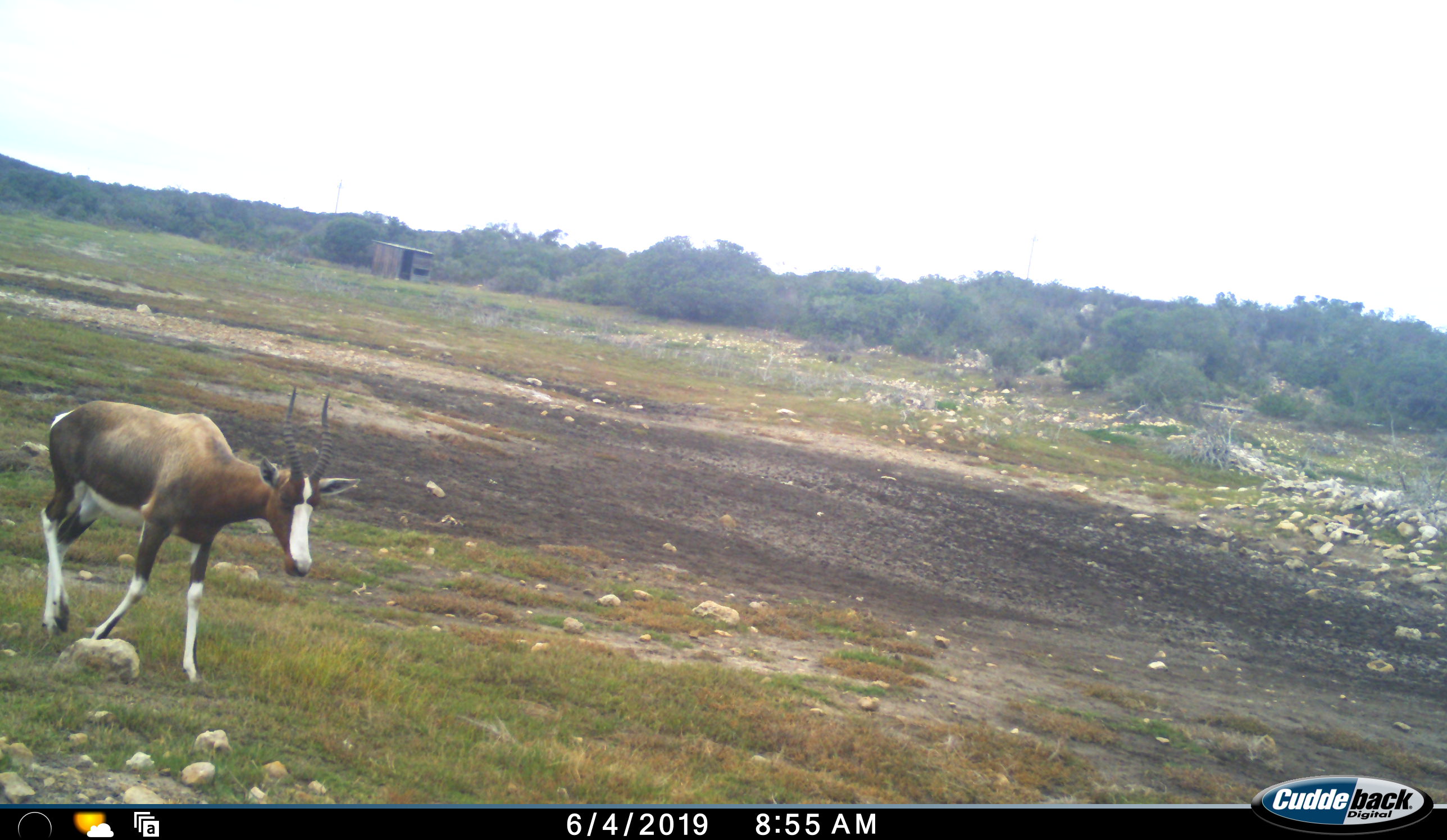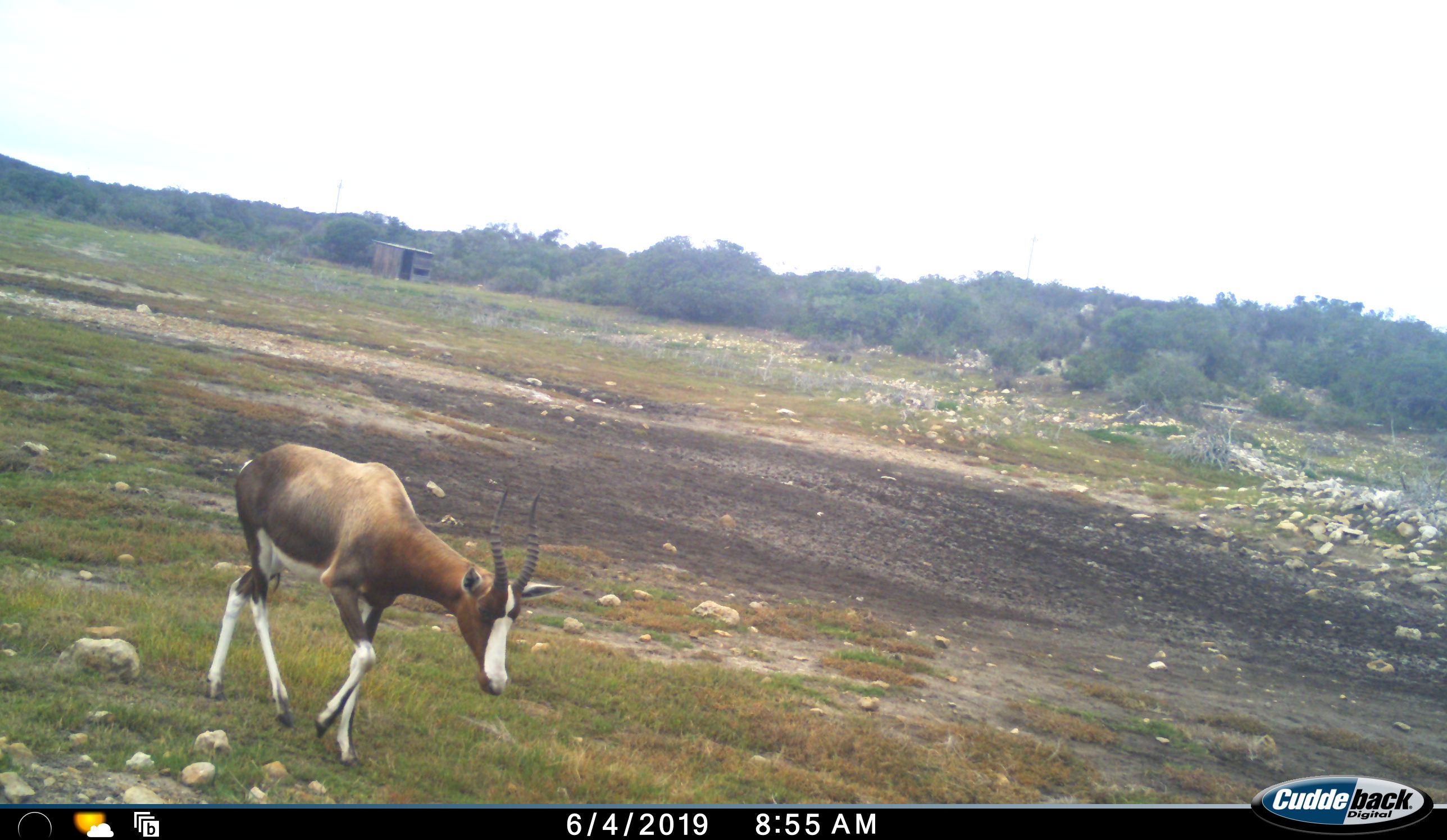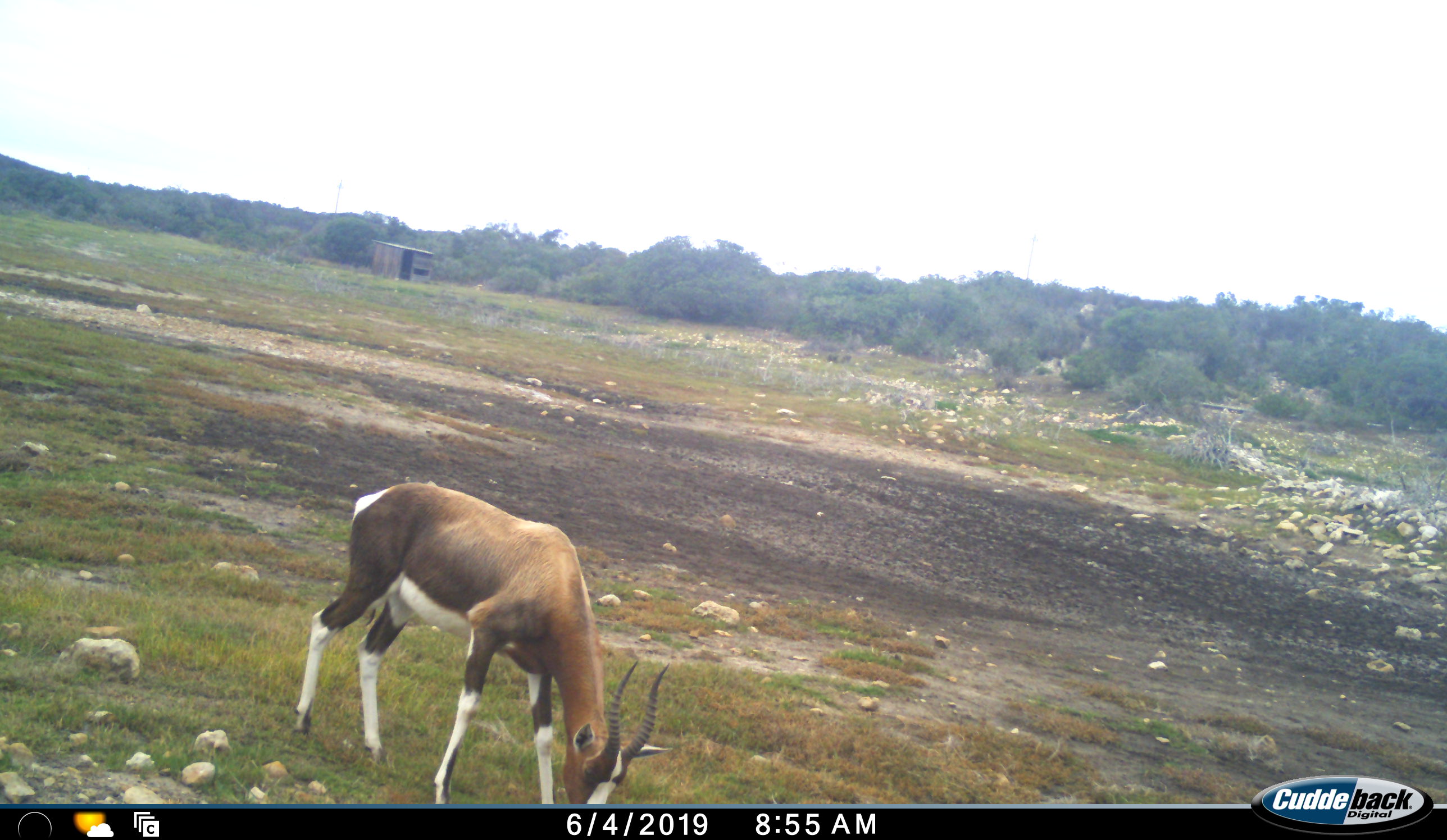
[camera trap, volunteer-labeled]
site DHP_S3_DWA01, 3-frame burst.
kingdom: Animalia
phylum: Chordata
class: Mammalia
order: Artiodactyla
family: Bovidae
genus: Damaliscus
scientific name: Damaliscus pygargus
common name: bontebok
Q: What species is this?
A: Bontebok (Damaliscus pygargus).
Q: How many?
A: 1.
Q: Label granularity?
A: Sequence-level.